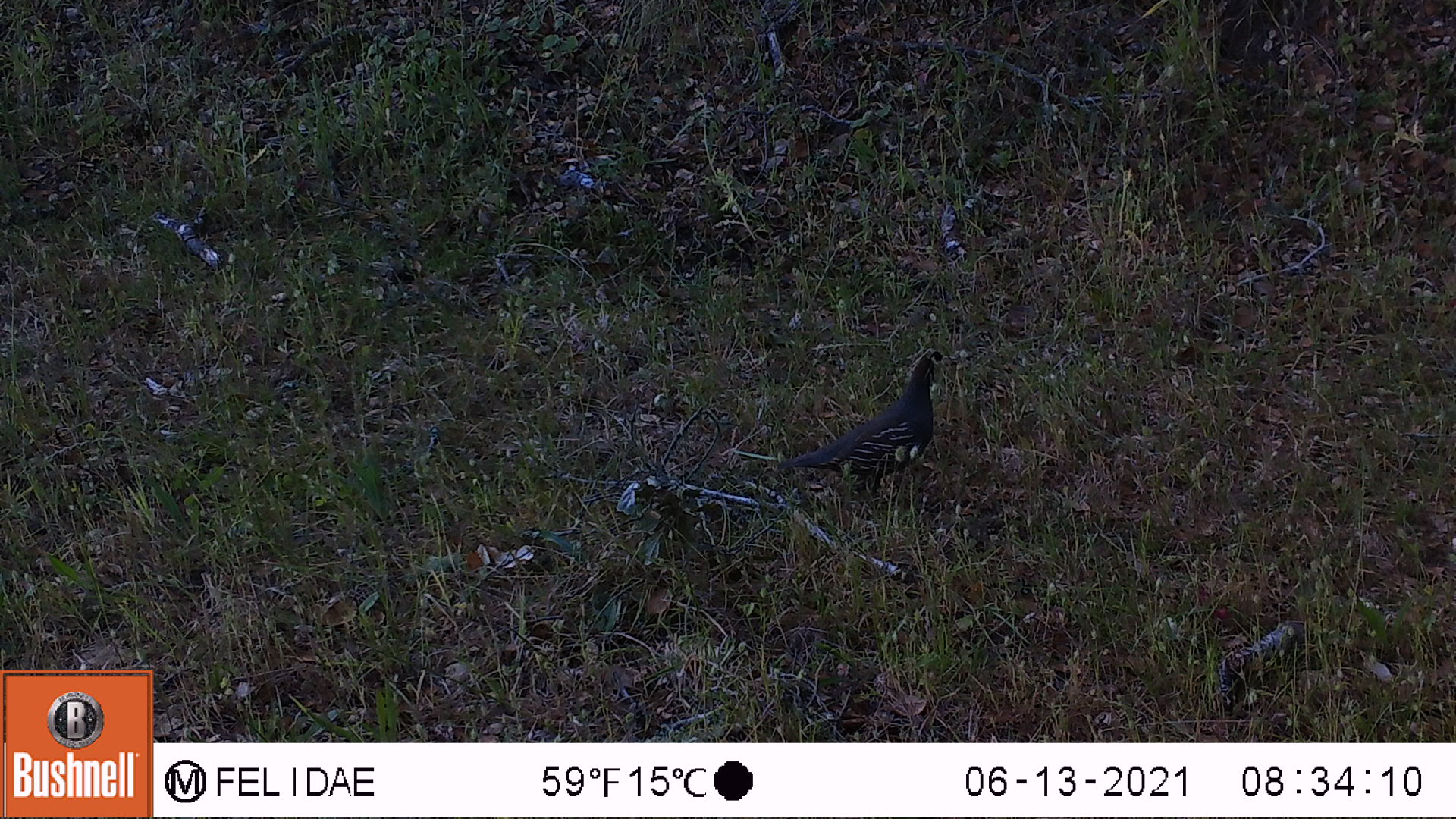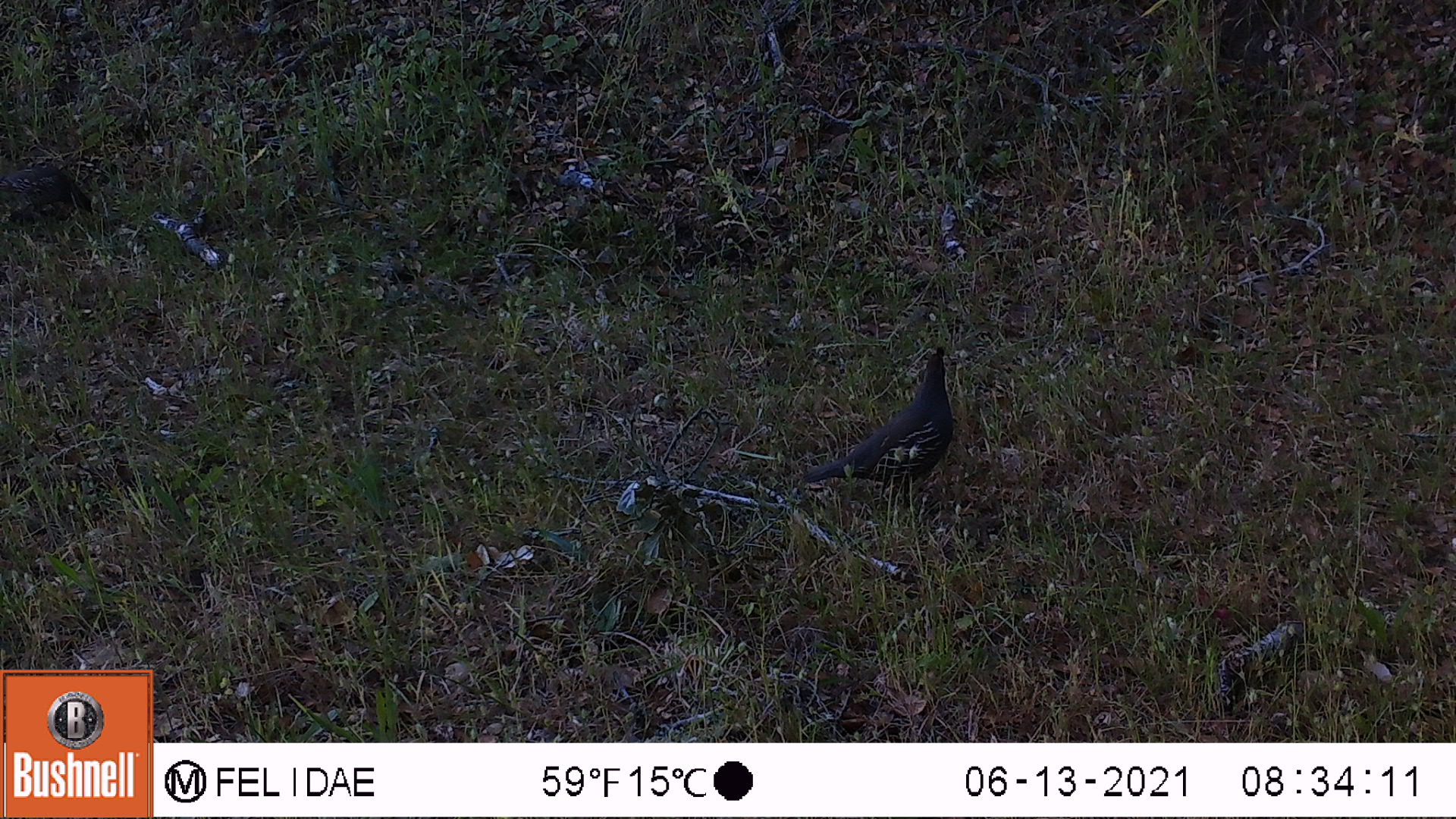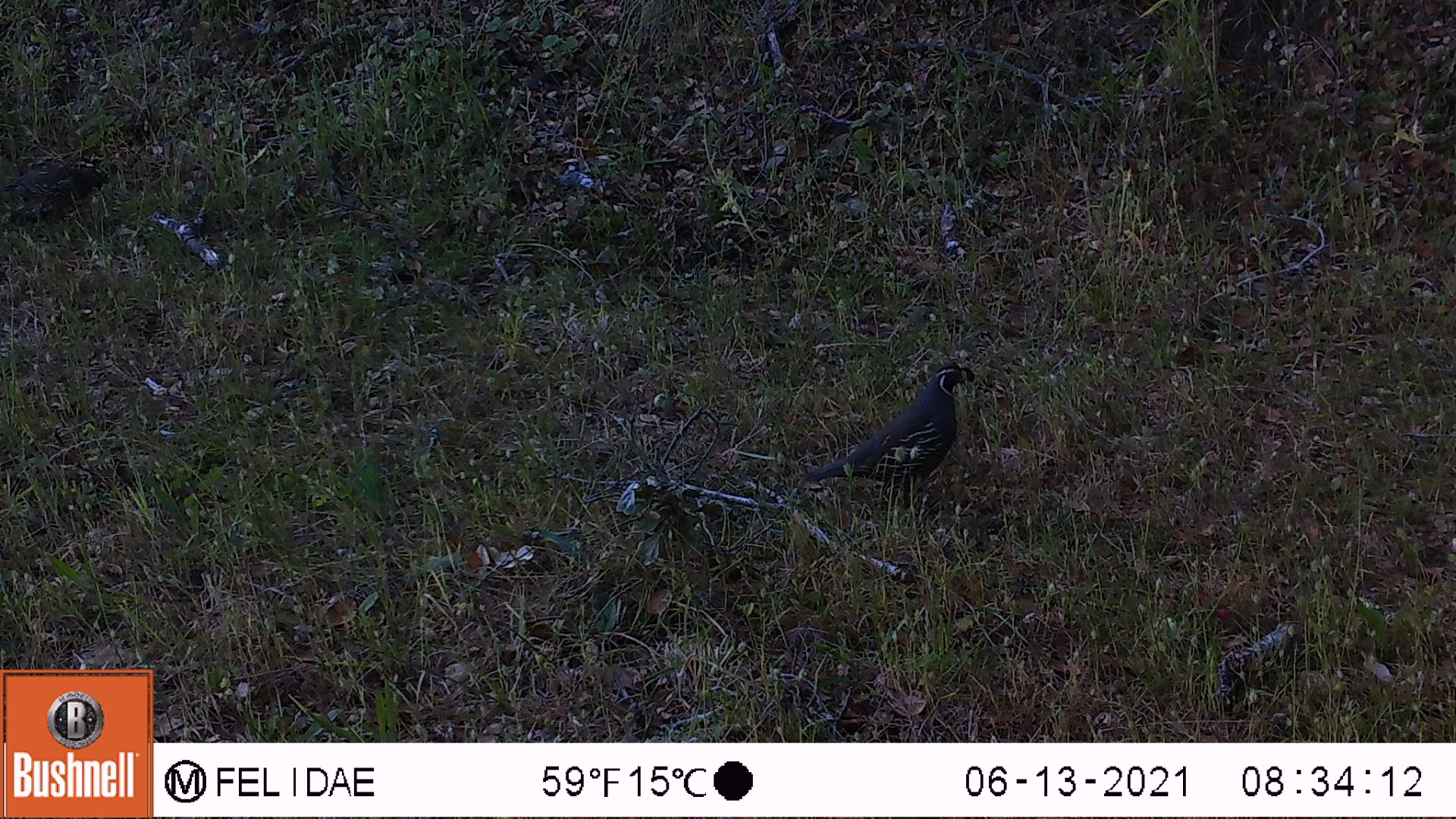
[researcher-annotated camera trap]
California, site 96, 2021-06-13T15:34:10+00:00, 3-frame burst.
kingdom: Animalia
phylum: Chordata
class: Aves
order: Galliformes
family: Odontophoridae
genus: Callipepla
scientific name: Callipepla californica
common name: california quail